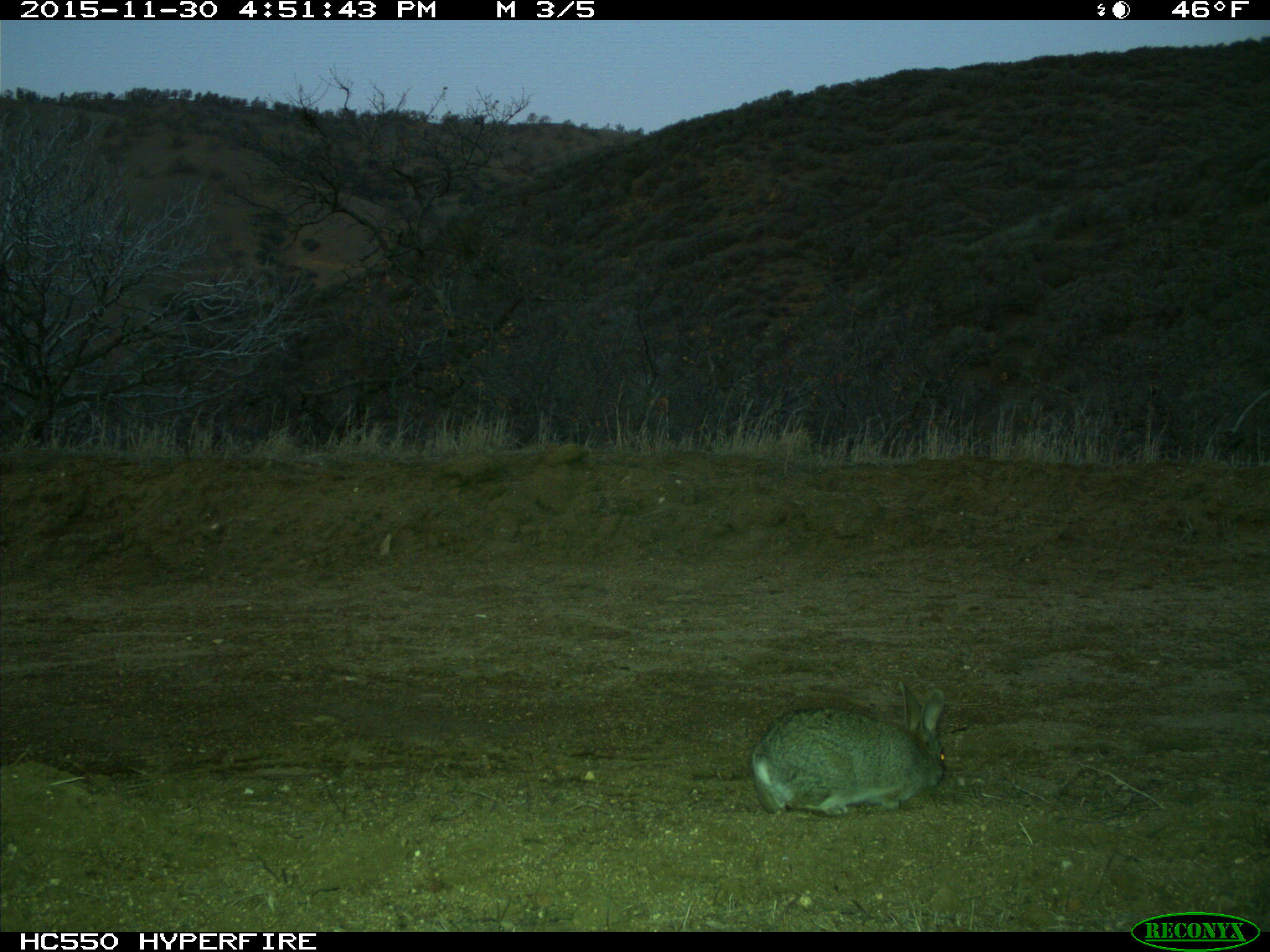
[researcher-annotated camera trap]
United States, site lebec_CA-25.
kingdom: Animalia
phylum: Chordata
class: Mammalia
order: Lagomorpha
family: Leporidae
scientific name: Leporidae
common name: rabbits and hares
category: unidentified rabbit